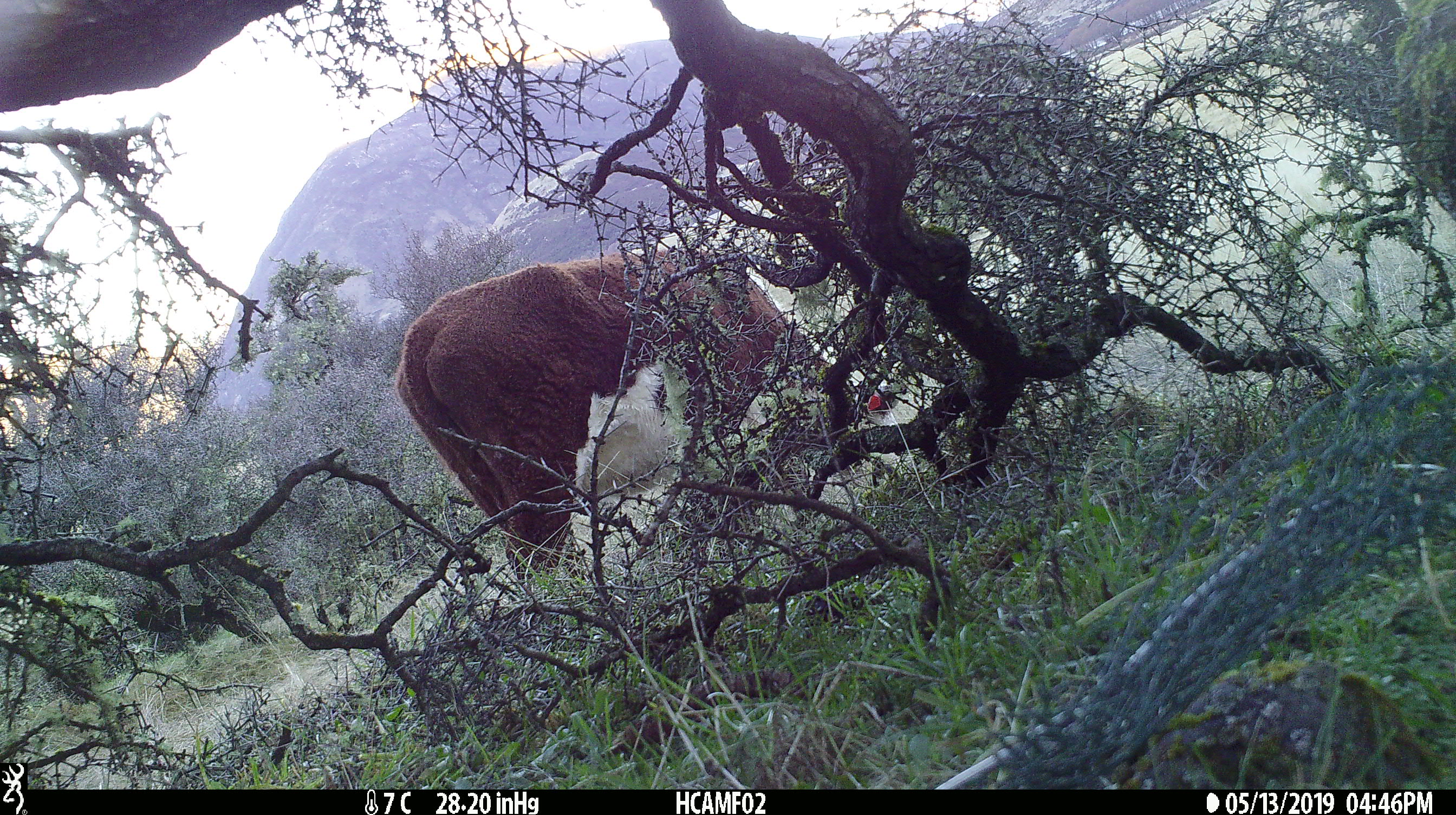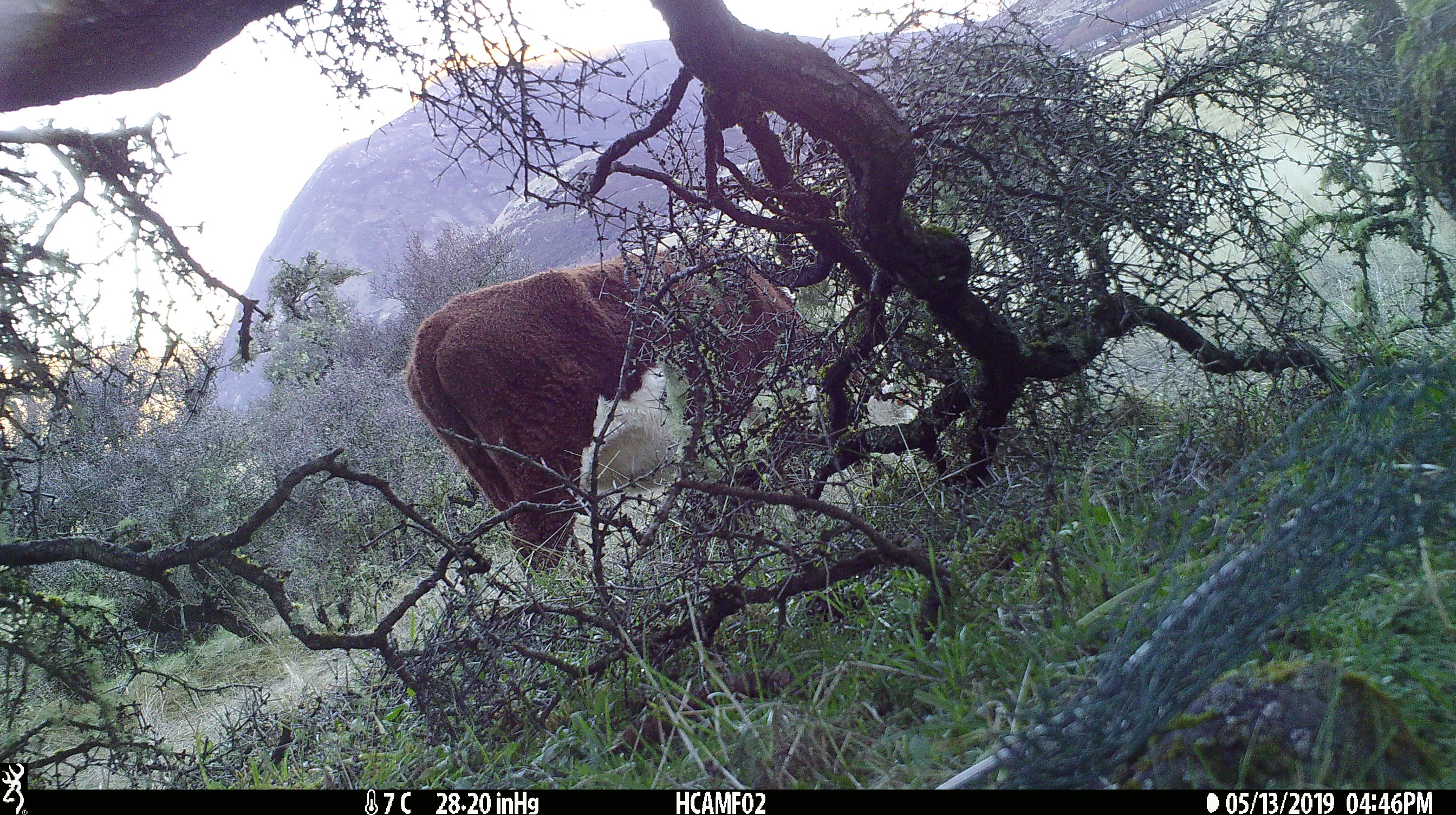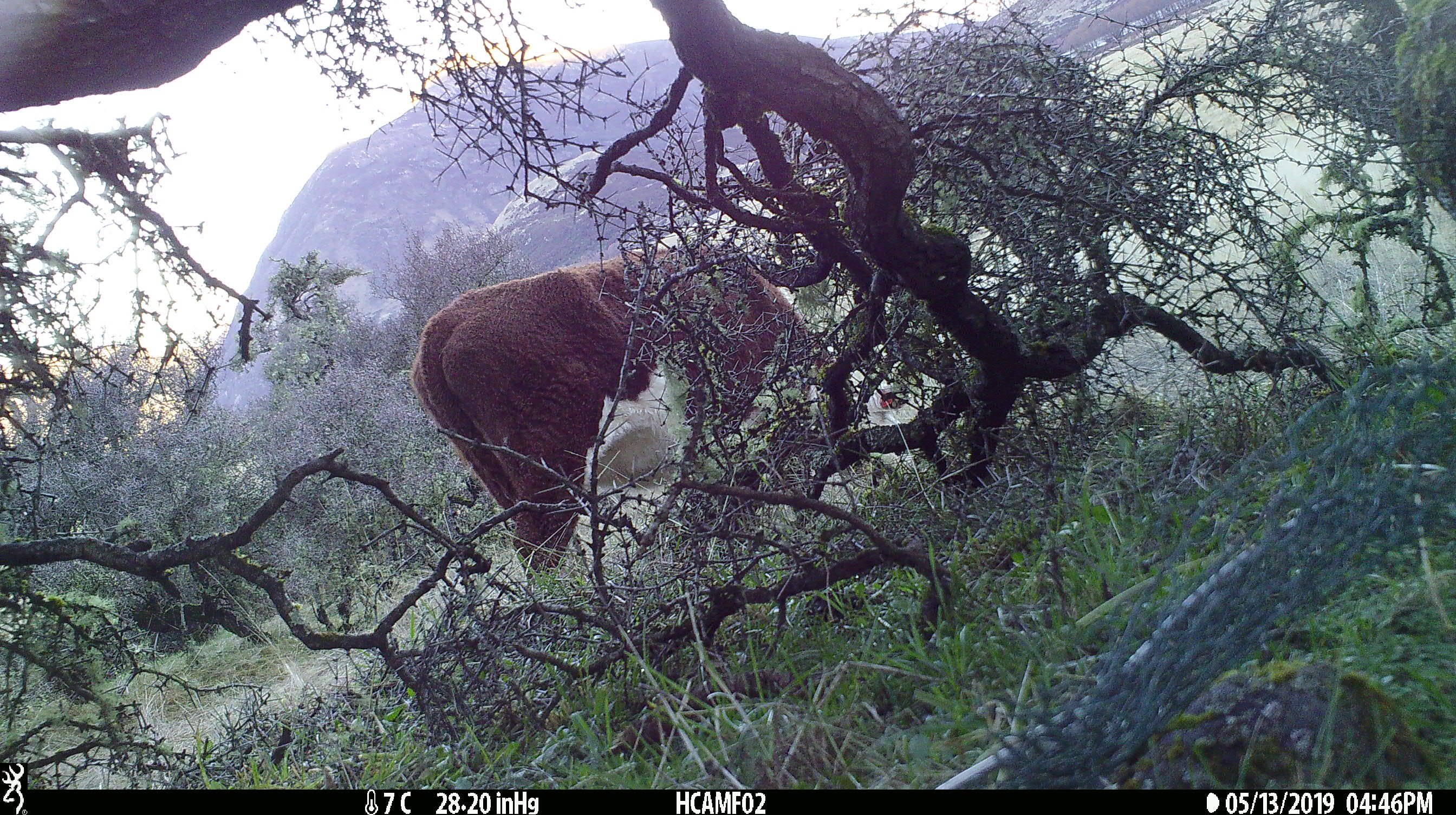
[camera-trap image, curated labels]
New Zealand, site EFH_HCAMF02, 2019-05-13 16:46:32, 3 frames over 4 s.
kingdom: Animalia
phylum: Chordata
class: Mammalia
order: Artiodactyla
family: Bovidae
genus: Bos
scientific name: Bos taurus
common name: domestic cow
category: cow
Cow (domestic cow) (Bos taurus).